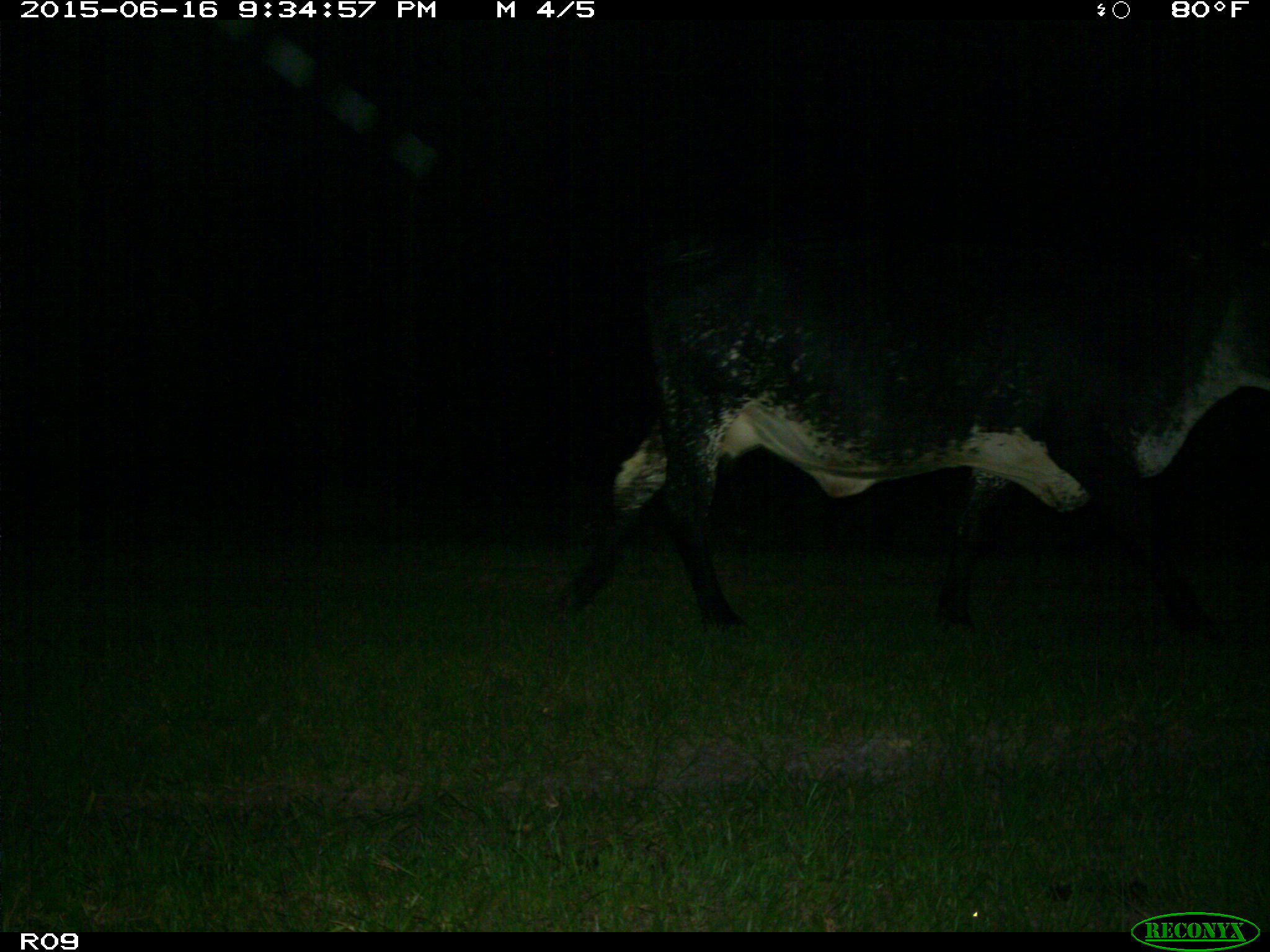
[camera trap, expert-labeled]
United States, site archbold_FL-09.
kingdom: Animalia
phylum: Chordata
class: Mammalia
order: Artiodactyla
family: Bovidae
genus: Bos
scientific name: Bos taurus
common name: domestic cow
Bos taurus (domestic cow).